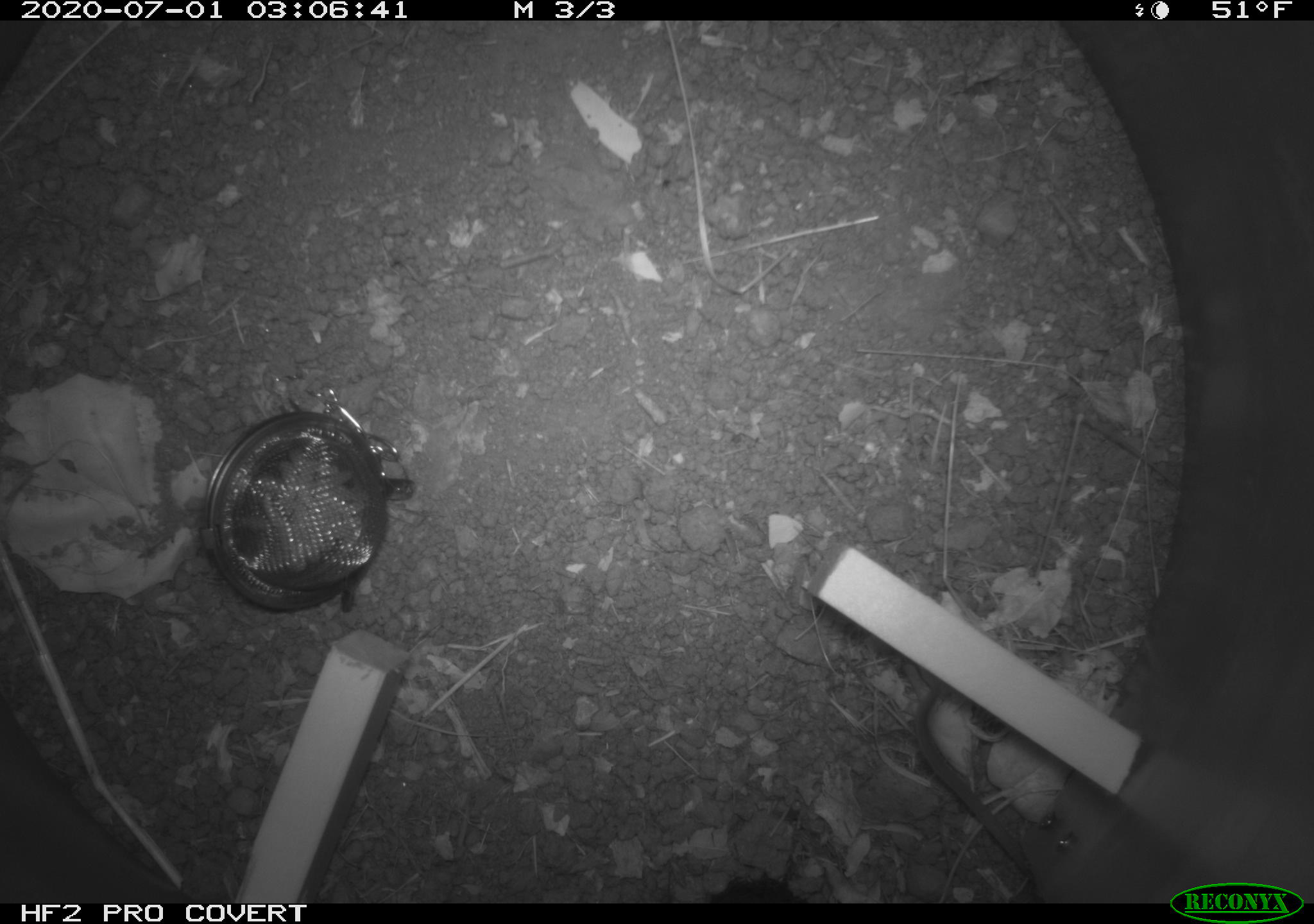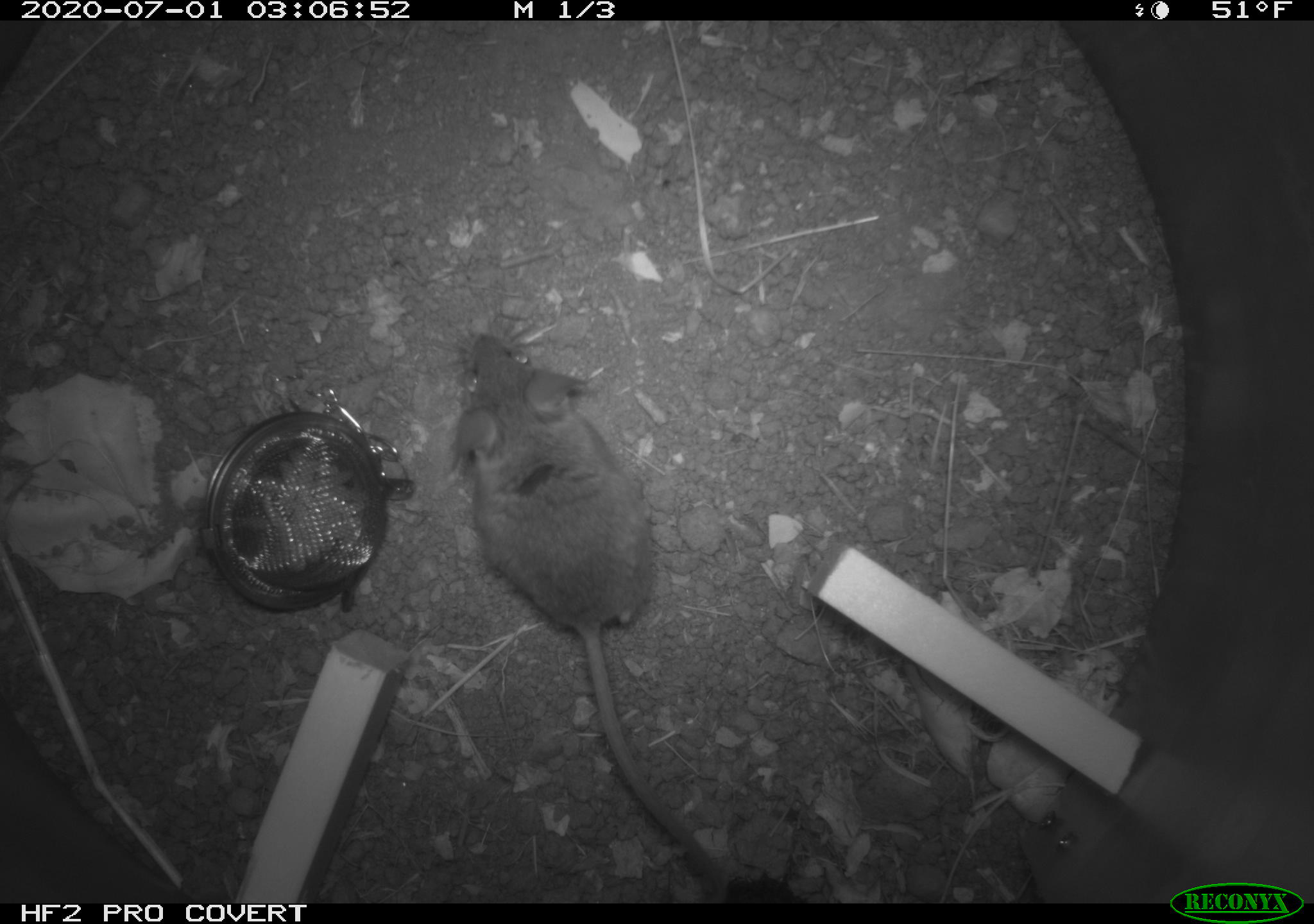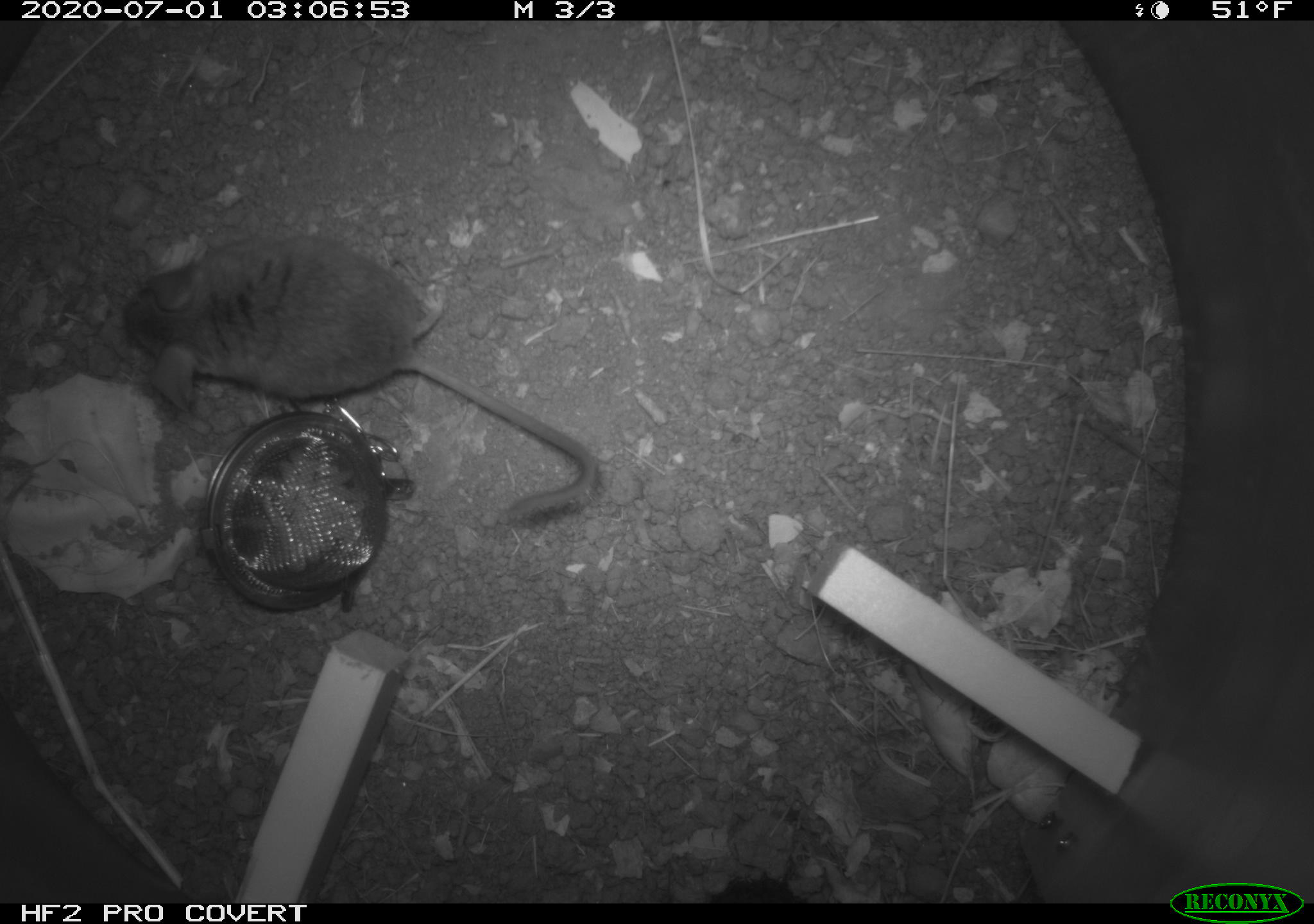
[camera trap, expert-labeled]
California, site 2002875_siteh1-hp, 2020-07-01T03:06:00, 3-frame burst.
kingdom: Animalia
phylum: Chordata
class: Mammalia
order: Rodentia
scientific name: Rodentia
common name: rodent